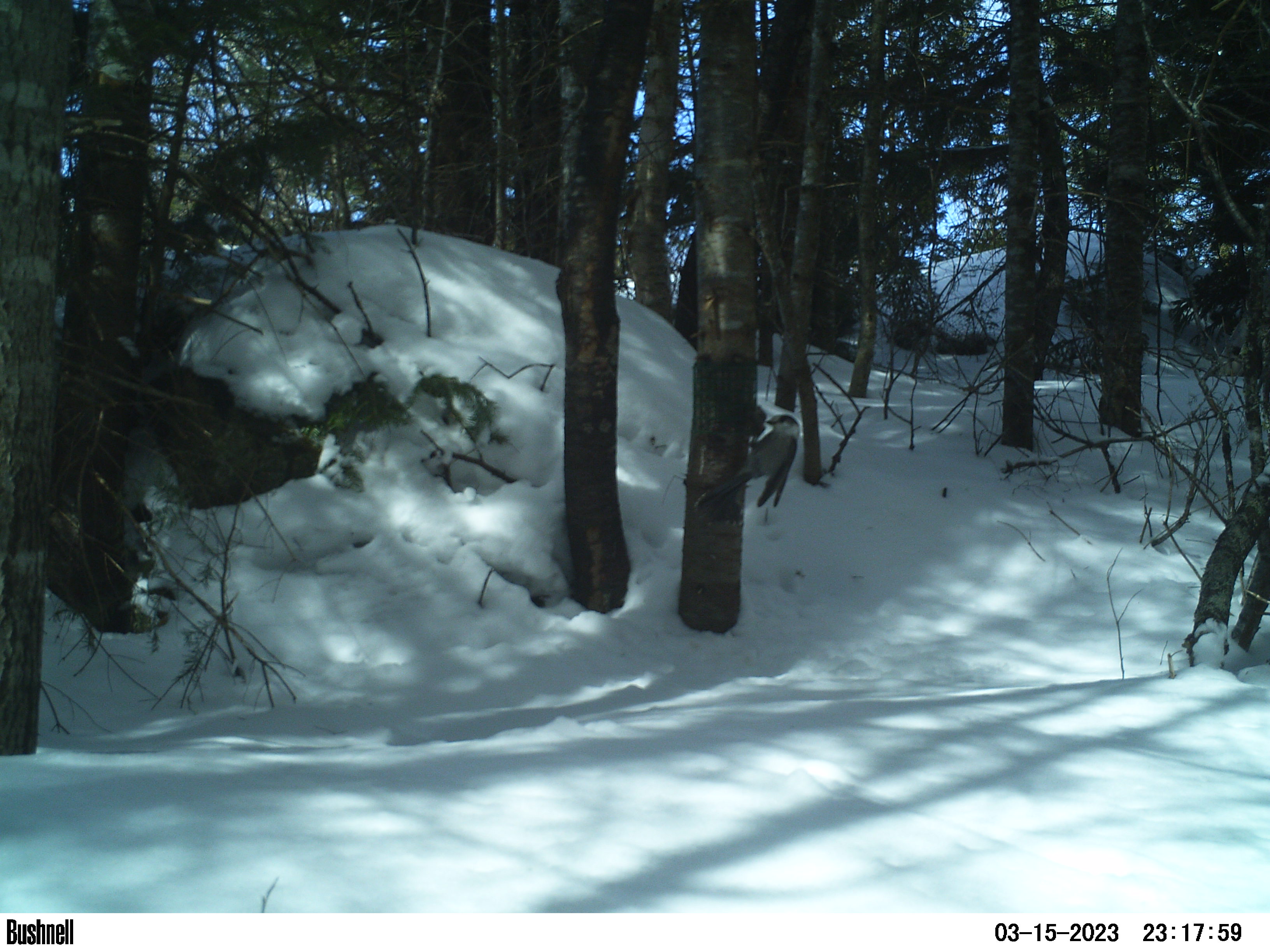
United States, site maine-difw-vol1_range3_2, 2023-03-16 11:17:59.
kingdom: Animalia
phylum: Chordata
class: Aves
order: Passeriformes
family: Corvidae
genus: Perisoreus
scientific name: Perisoreus canadensis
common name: canada jay